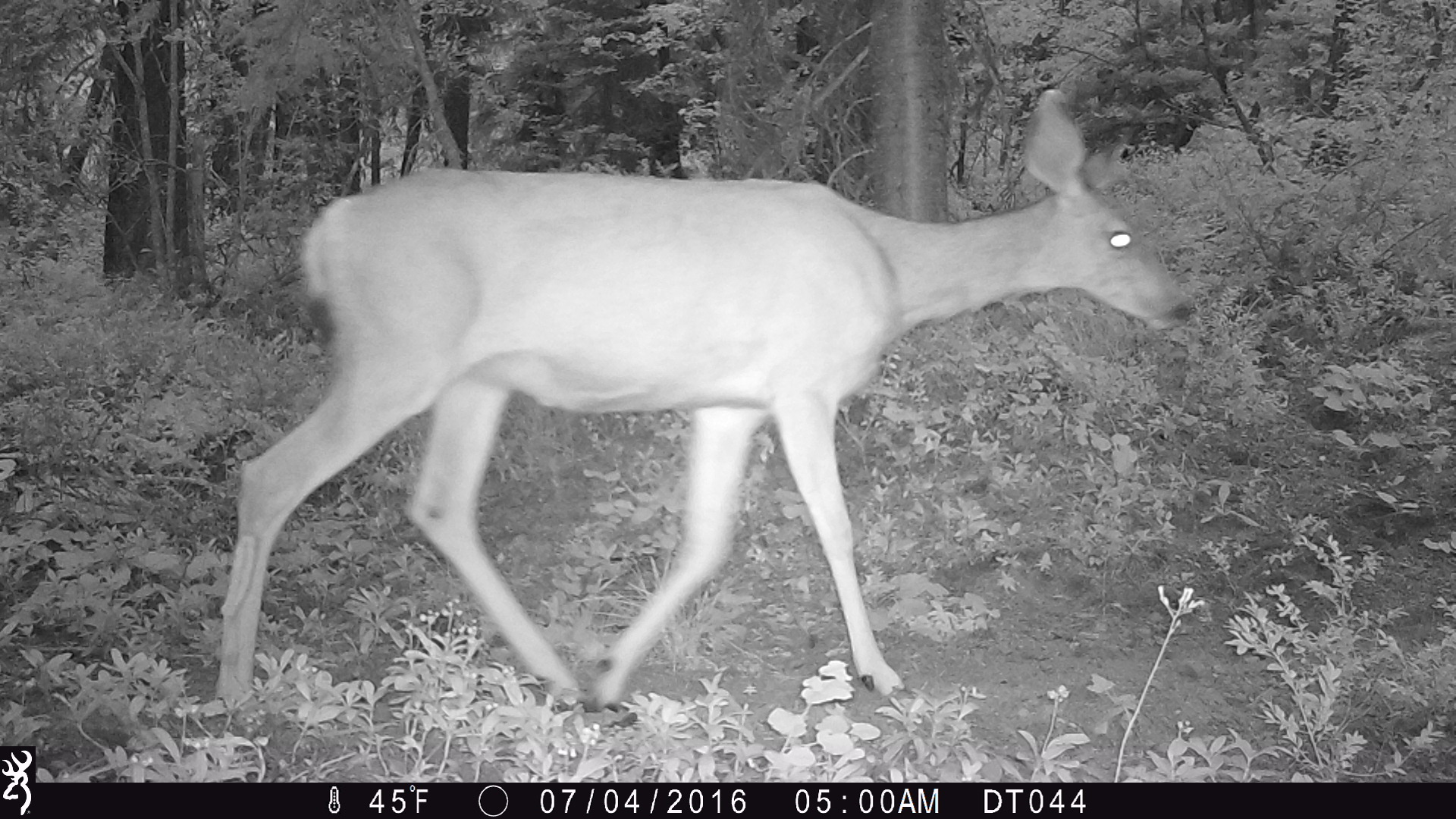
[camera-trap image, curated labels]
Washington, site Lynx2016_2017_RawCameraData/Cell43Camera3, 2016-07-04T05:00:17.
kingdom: Animalia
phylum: Chordata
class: Mammalia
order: Artiodactyla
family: Cervidae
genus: Odocoileus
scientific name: Odocoileus hemionus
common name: mule deer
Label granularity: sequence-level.